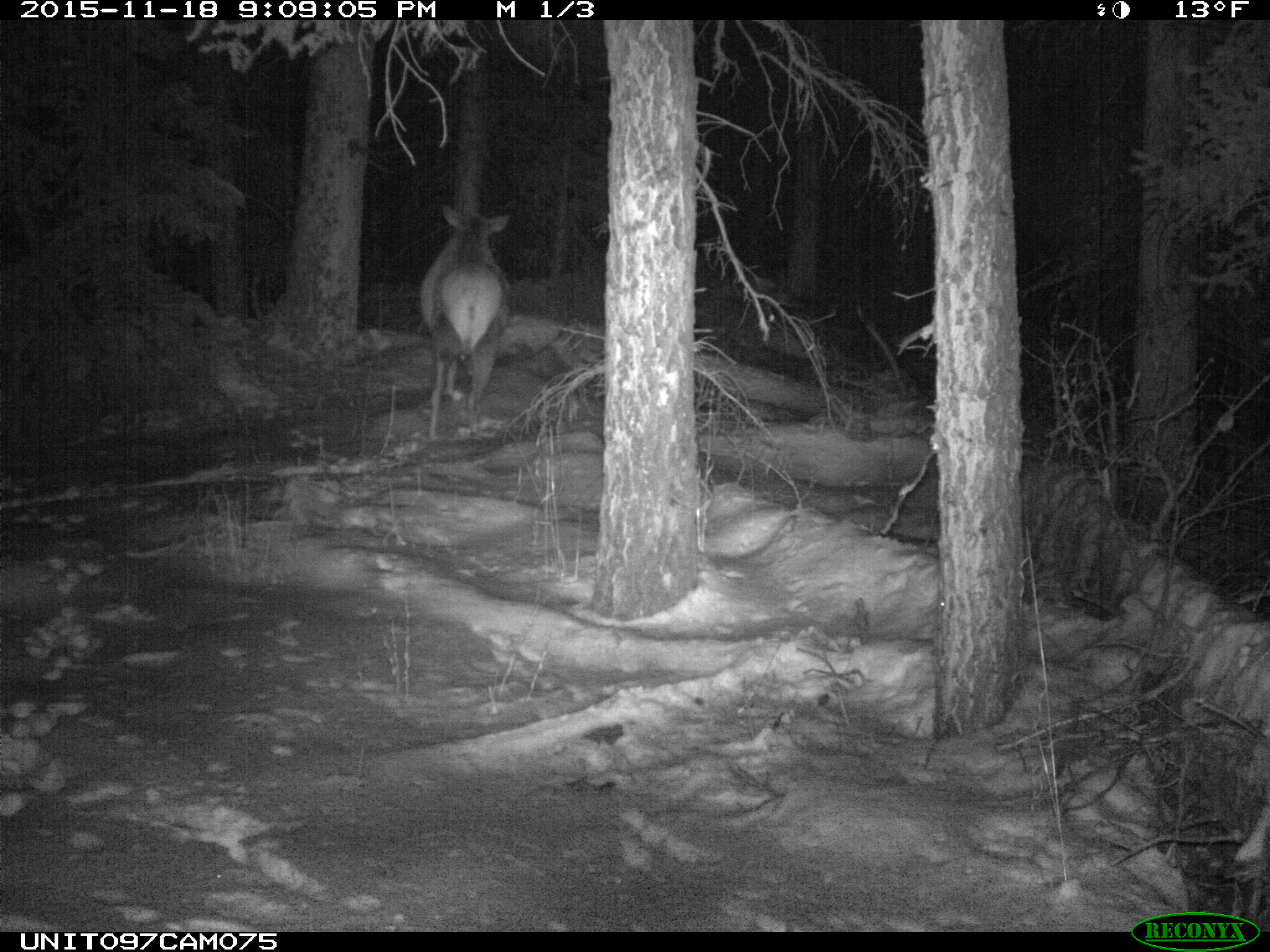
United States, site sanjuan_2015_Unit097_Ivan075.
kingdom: Animalia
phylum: Chordata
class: Mammalia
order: Artiodactyla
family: Cervidae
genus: Cervus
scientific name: Cervus elaphus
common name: red deer